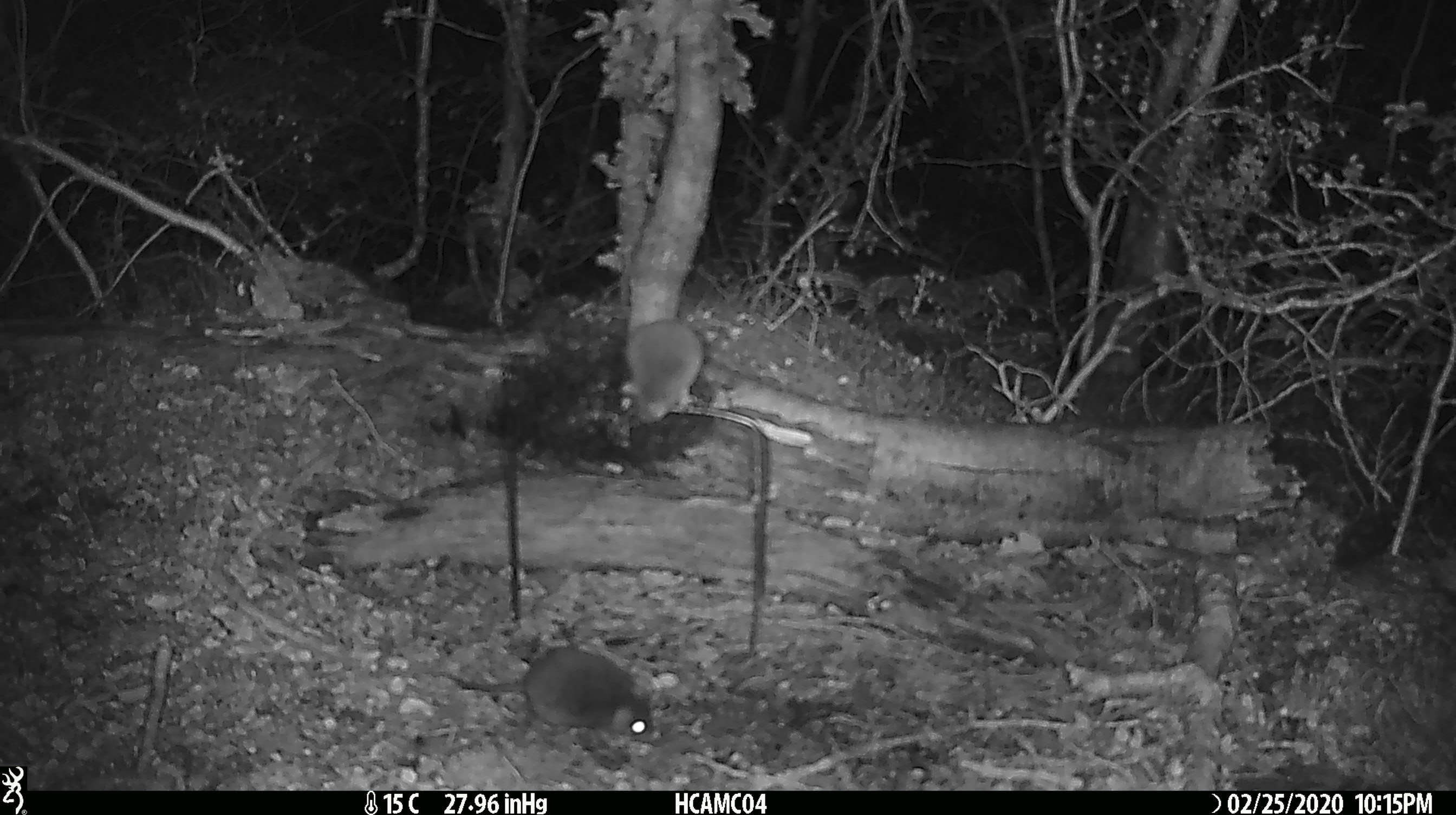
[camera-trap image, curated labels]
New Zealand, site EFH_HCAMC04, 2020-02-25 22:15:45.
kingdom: Animalia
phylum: Chordata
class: Mammalia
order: Rodentia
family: Muridae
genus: Mus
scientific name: Mus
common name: mouse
Mouse (Mus).